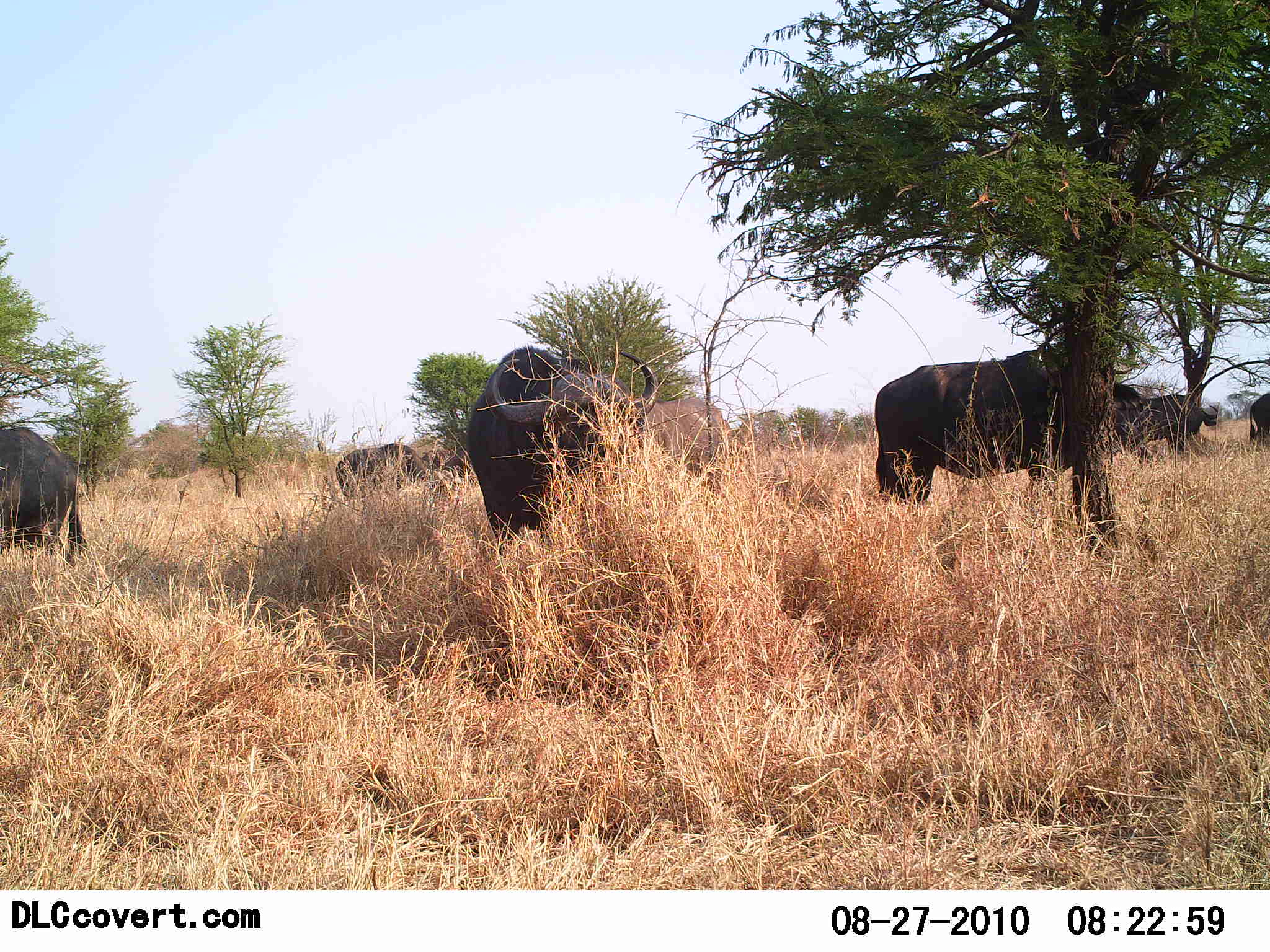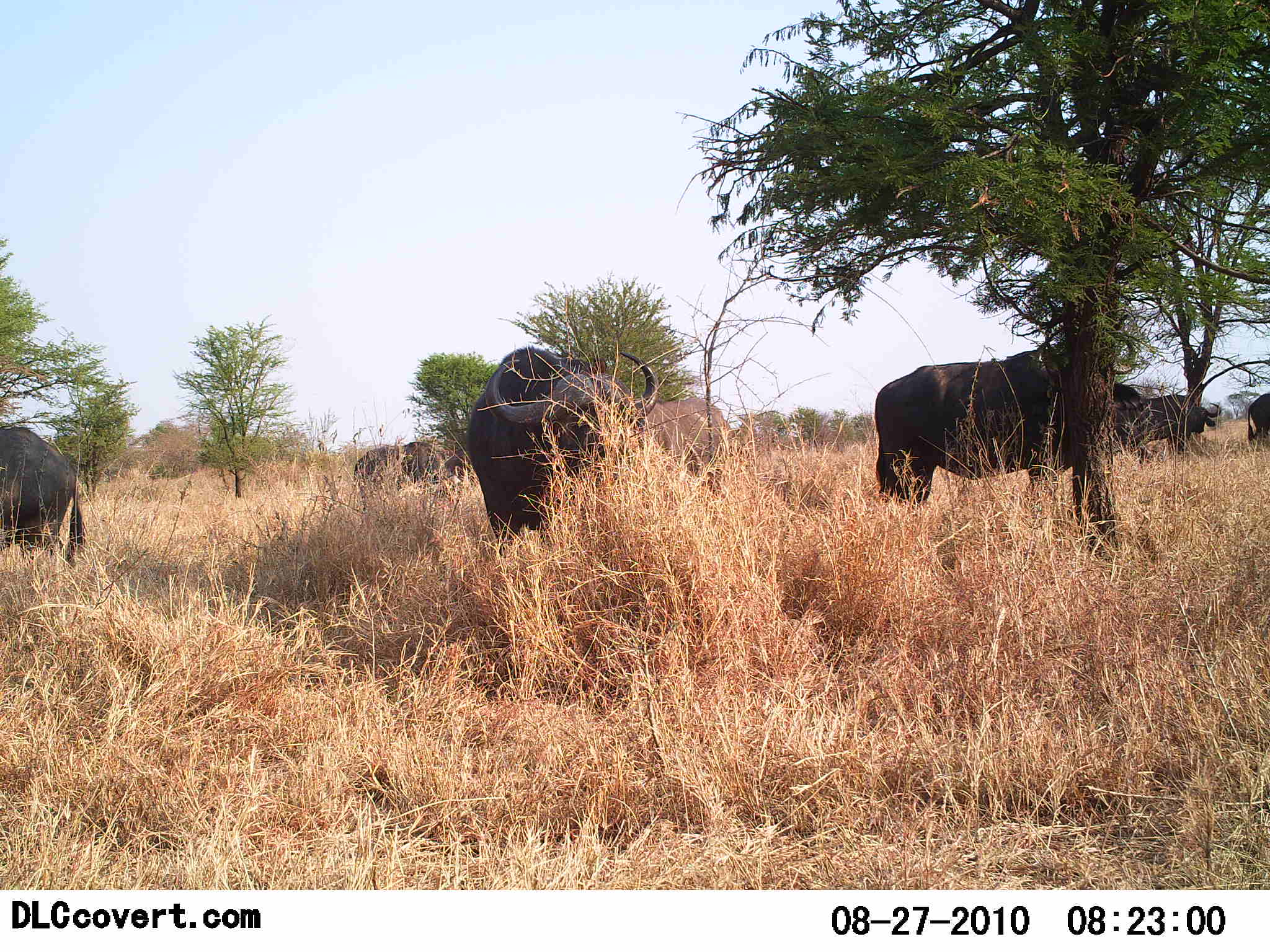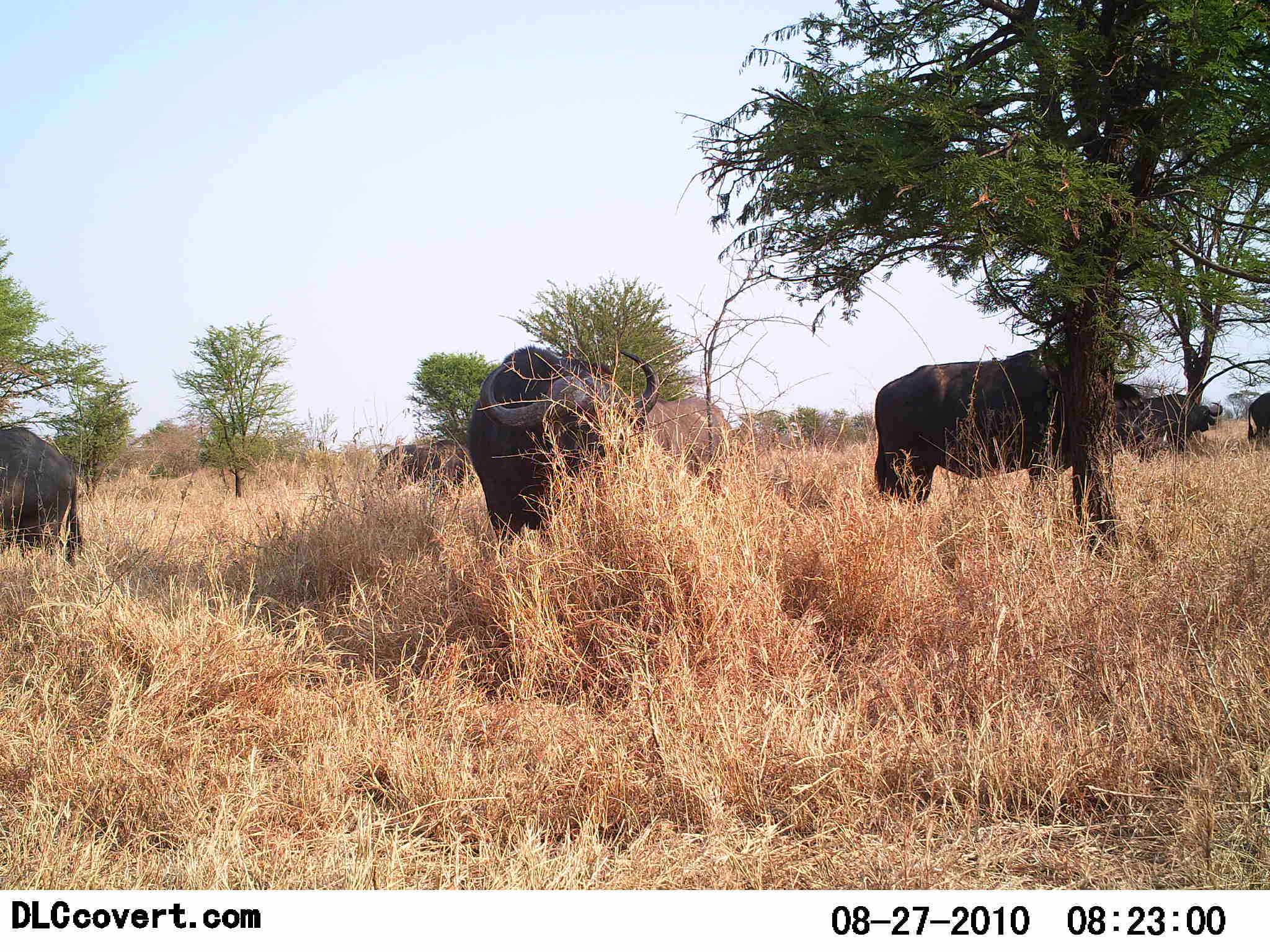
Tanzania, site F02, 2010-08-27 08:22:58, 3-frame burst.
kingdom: Animalia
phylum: Chordata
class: Mammalia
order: Artiodactyla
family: Bovidae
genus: Syncerus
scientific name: Syncerus caffer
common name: cape buffalo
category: buffalo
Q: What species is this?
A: Buffalo (cape buffalo) (Syncerus caffer).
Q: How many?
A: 7.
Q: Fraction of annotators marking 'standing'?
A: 64%.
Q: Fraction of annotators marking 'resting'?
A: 5%.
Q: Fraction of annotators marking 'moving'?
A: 36%.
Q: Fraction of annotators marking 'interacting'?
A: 0%.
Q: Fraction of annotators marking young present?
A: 0%.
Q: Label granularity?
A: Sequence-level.